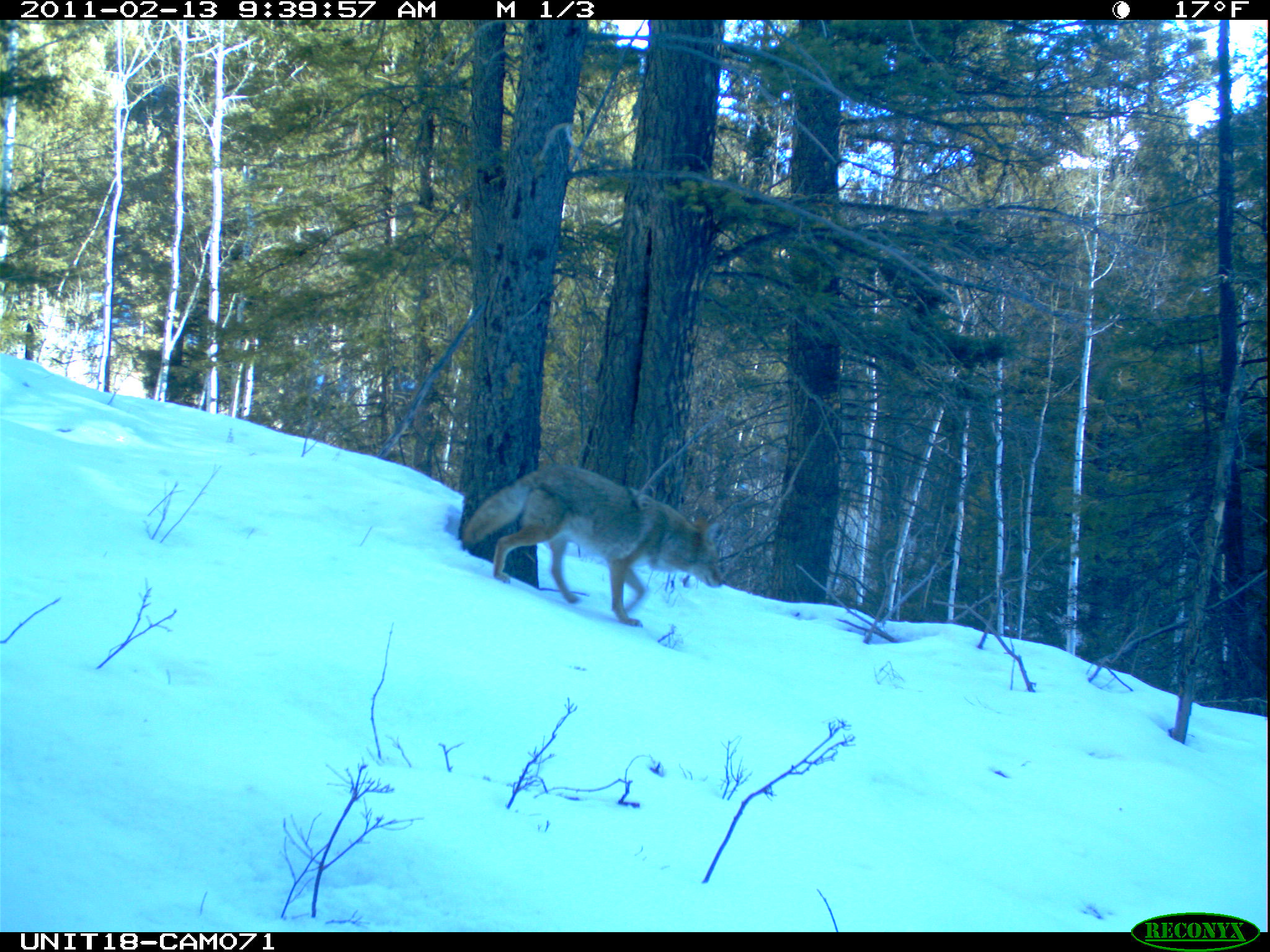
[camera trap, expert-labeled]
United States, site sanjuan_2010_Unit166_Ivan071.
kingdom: Animalia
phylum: Chordata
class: Mammalia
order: Carnivora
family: Canidae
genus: Canis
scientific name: Canis latrans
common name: coyote